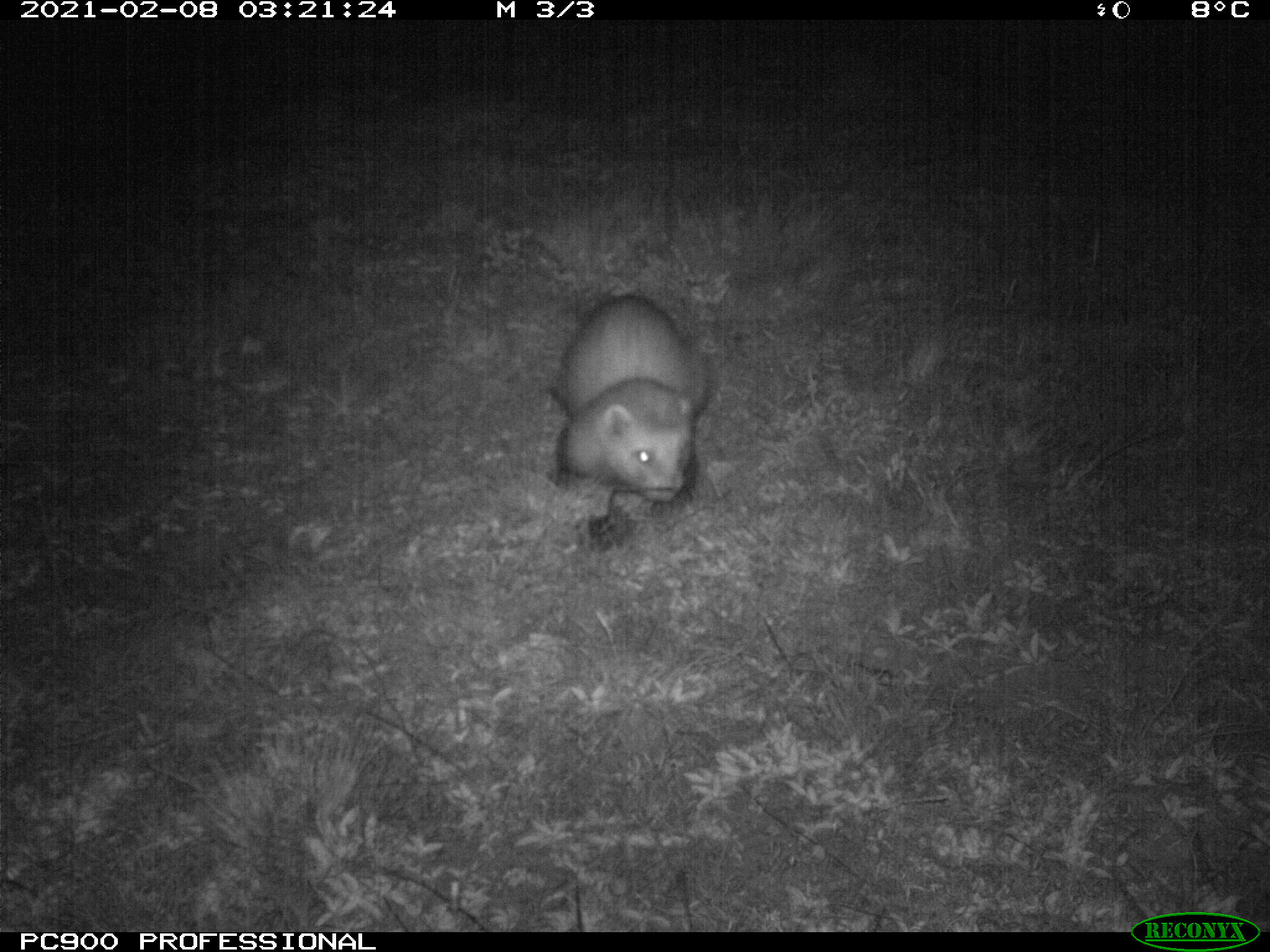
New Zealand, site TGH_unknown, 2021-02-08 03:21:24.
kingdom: Animalia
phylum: Chordata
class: Mammalia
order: Carnivora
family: Mustelidae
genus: Mustela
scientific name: Mustela furo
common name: ferret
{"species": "ferret (Mustela furo)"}